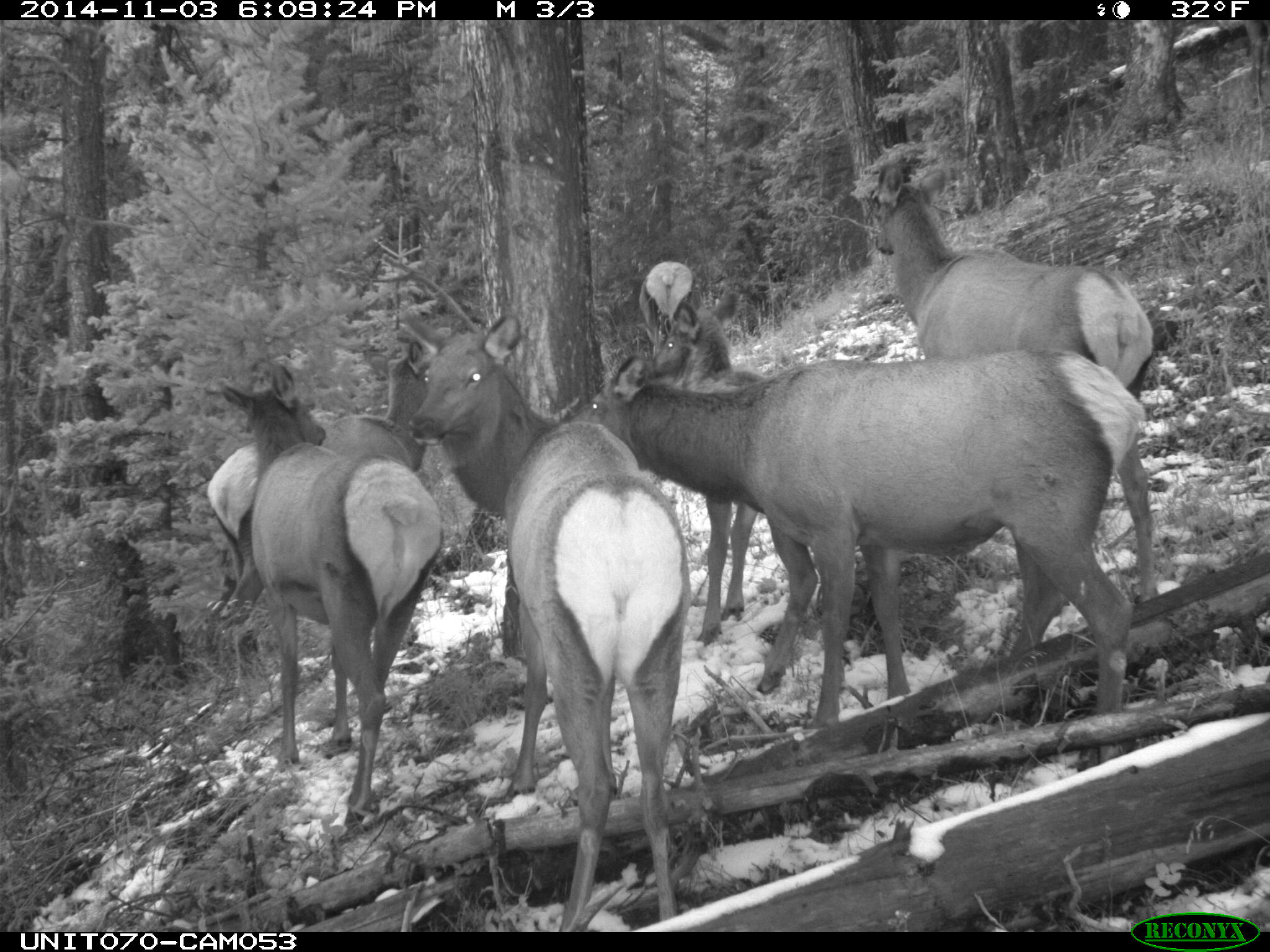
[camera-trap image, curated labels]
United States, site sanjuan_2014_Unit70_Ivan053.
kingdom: Animalia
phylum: Chordata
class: Mammalia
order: Artiodactyla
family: Cervidae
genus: Cervus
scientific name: Cervus elaphus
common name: red deer